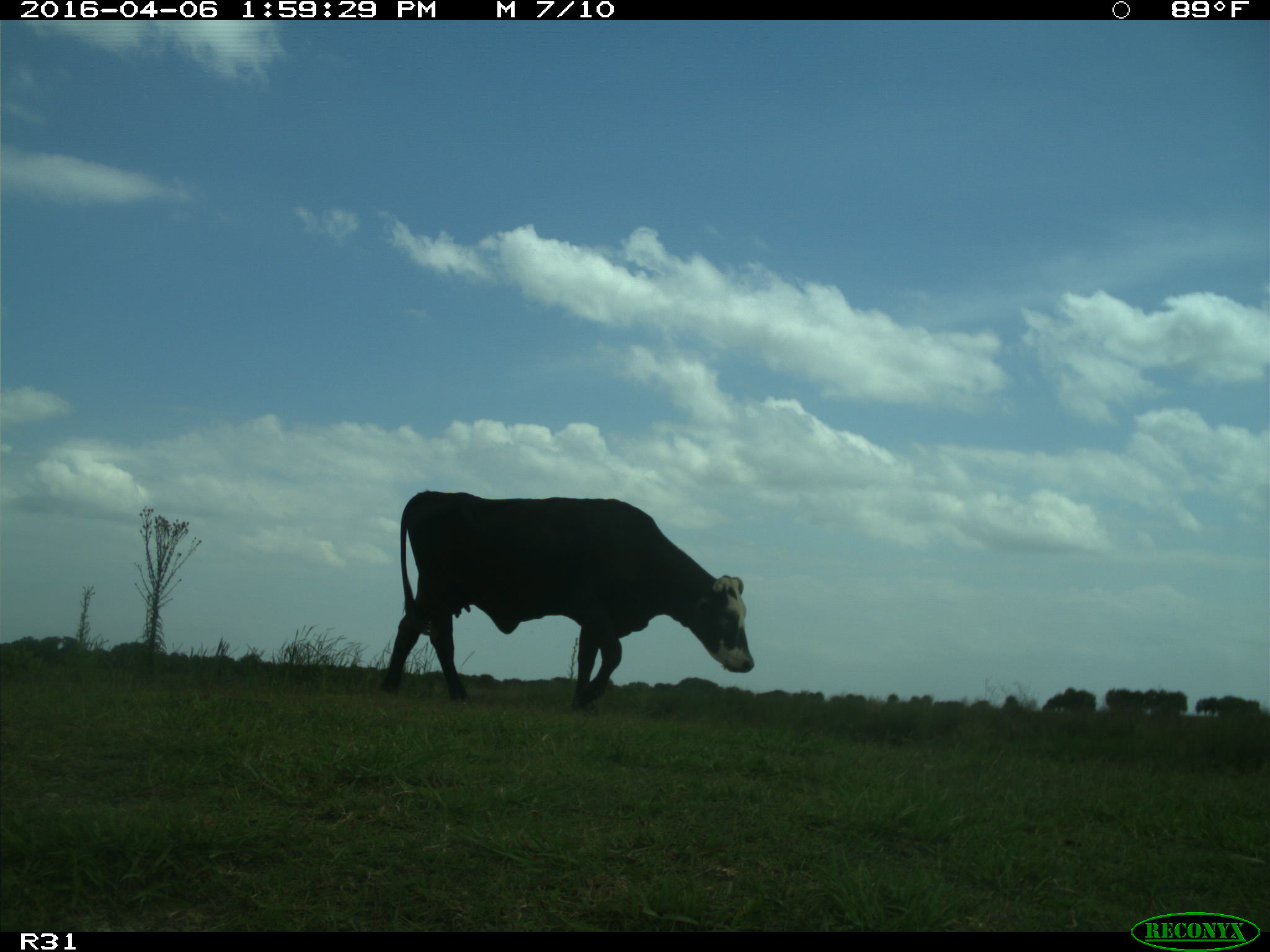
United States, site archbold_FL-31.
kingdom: Animalia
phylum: Chordata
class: Mammalia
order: Artiodactyla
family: Bovidae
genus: Bos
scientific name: Bos taurus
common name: domestic cow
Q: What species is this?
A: Bos taurus (domestic cow).